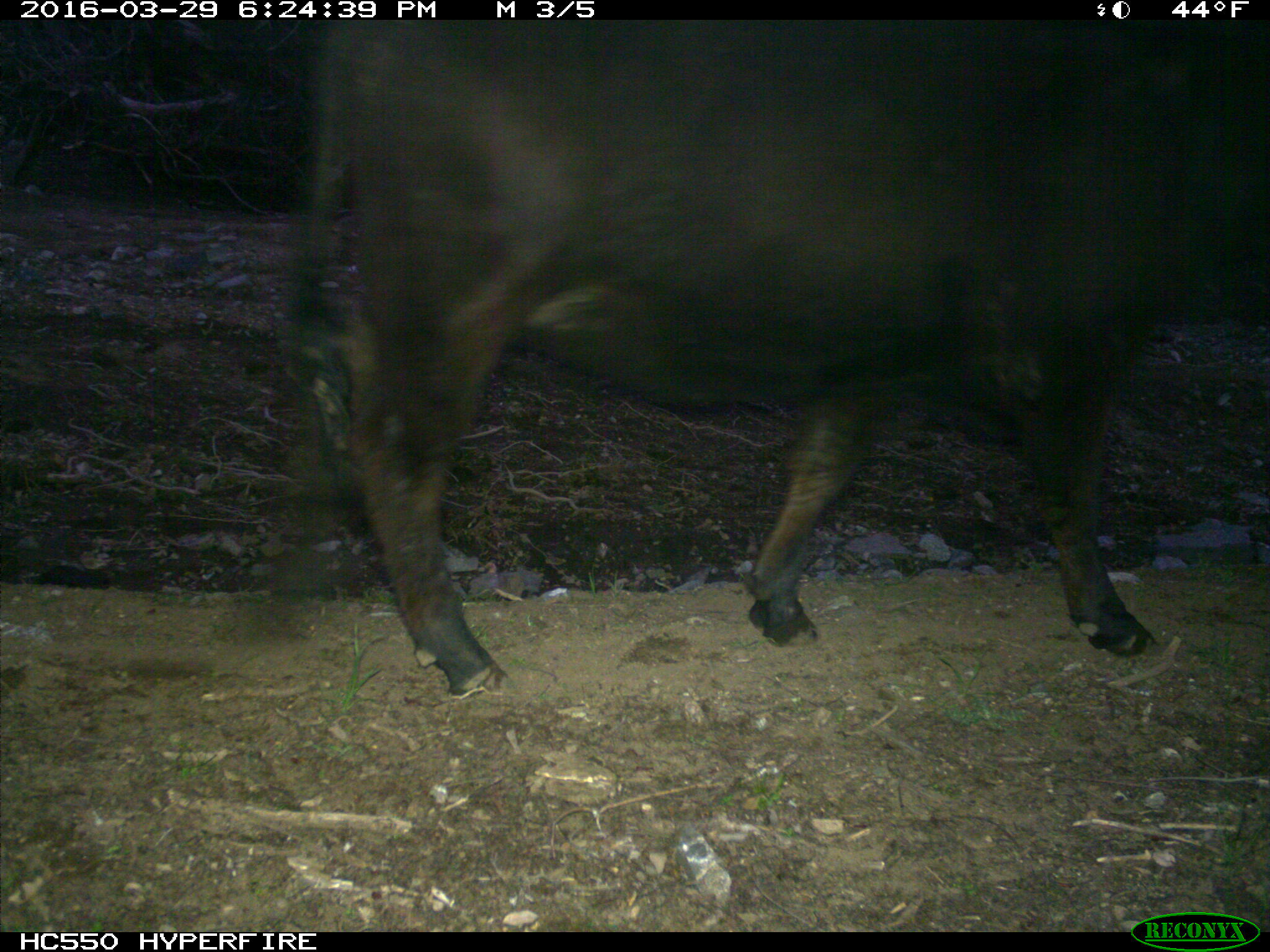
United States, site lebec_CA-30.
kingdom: Animalia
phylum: Chordata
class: Mammalia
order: Artiodactyla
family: Bovidae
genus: Bos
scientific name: Bos taurus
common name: domestic cow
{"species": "Bos taurus (domestic cow)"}